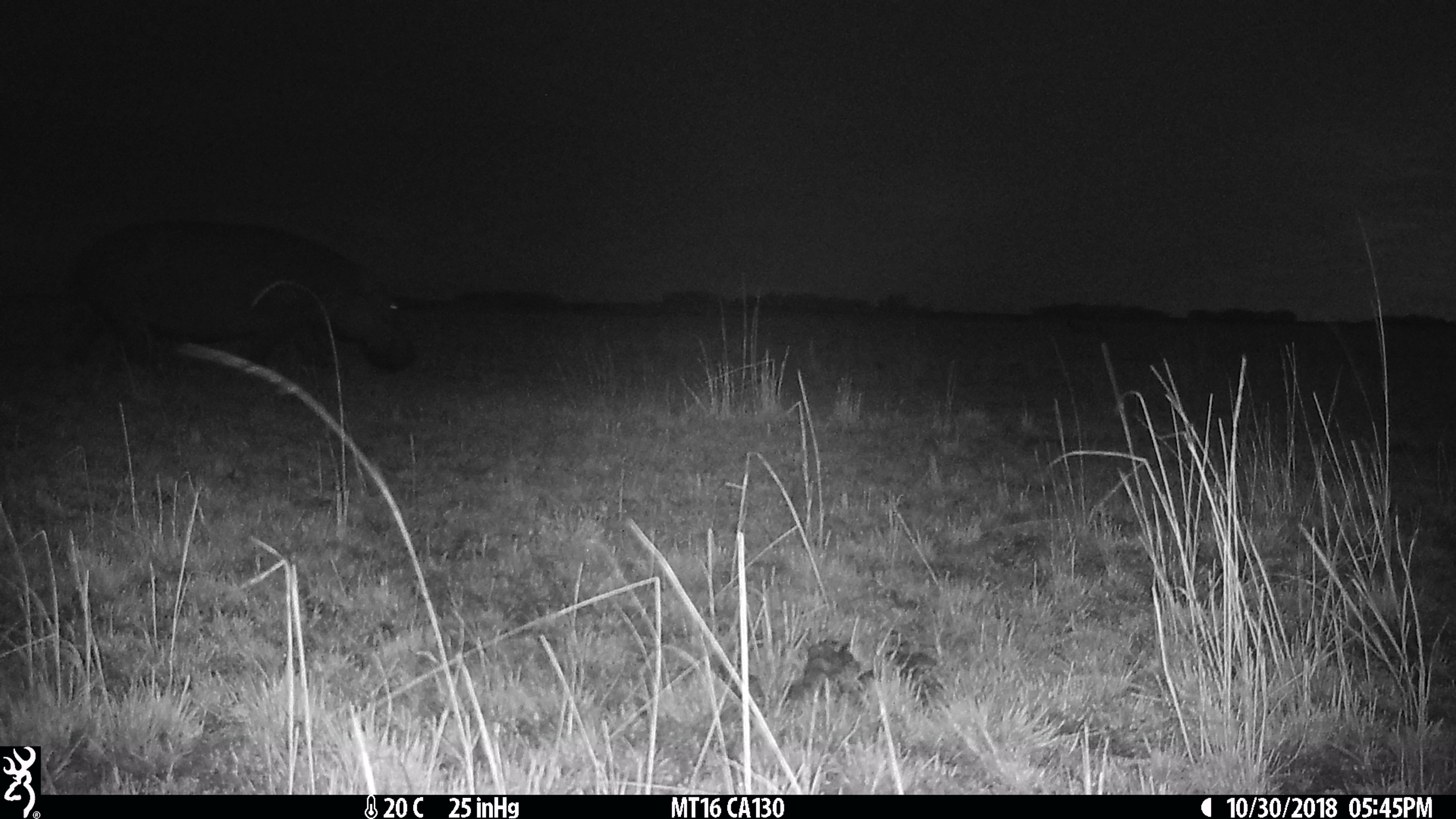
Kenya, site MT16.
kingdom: Animalia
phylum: Chordata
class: Mammalia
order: Artiodactyla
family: Hippopotamidae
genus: Hippopotamus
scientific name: Hippopotamus amphibius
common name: hippopotamus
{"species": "hippopotamus (Hippopotamus amphibius)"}